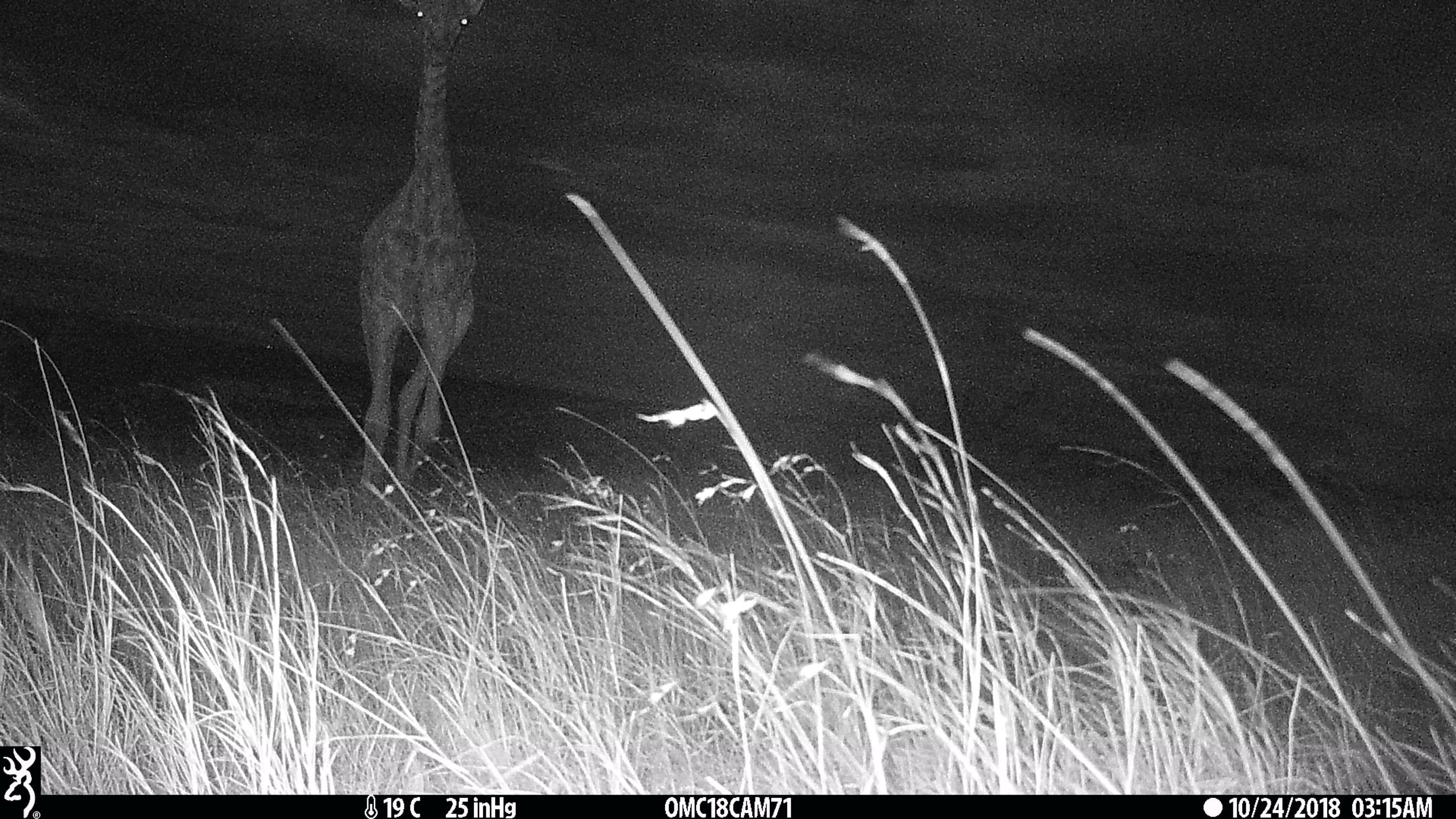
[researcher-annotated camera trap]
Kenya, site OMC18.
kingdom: Animalia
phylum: Chordata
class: Mammalia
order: Artiodactyla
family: Giraffidae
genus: Giraffa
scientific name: Giraffa camelopardalis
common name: northern giraffe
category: giraffe